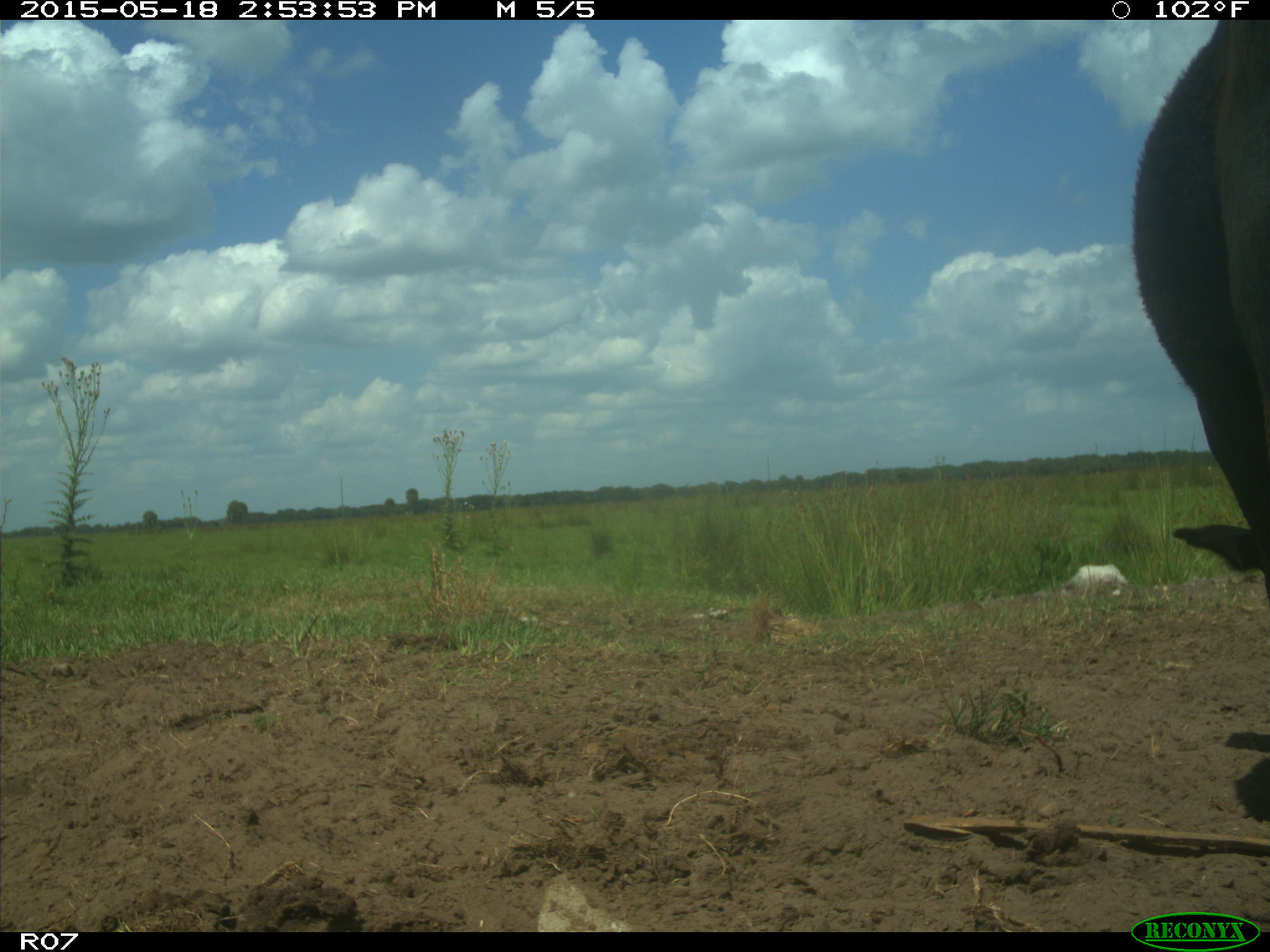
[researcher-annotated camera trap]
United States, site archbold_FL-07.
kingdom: Animalia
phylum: Chordata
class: Mammalia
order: Artiodactyla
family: Bovidae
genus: Bos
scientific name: Bos taurus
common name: domestic cow